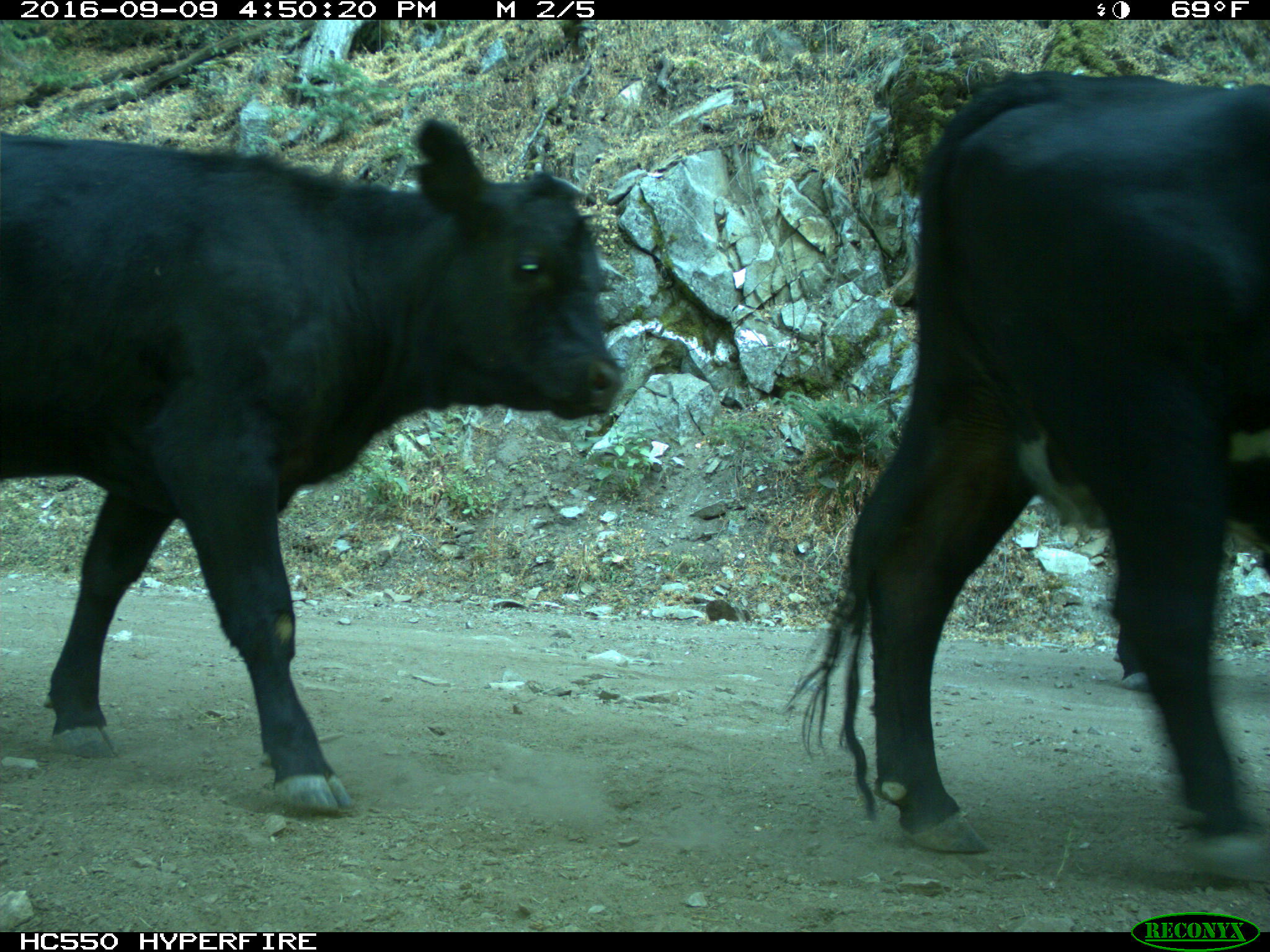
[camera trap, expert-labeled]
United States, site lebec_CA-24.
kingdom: Animalia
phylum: Chordata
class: Mammalia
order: Artiodactyla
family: Bovidae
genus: Bos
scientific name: Bos taurus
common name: domestic cow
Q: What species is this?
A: Bos taurus (domestic cow).